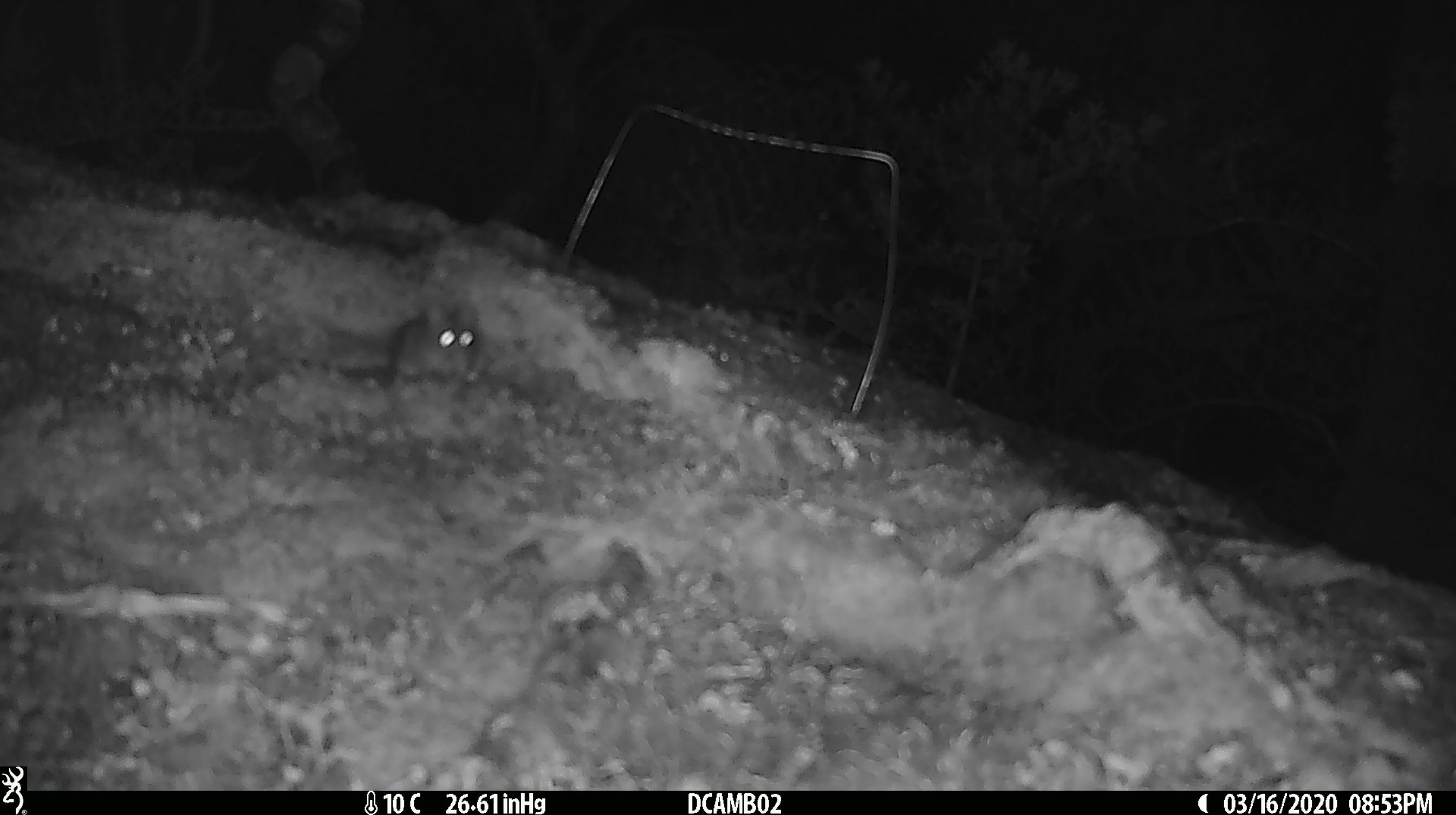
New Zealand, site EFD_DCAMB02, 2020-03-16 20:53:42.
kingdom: Animalia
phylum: Chordata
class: Mammalia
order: Rodentia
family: Muridae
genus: Mus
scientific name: Mus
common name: mouse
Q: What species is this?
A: Mouse (Mus).